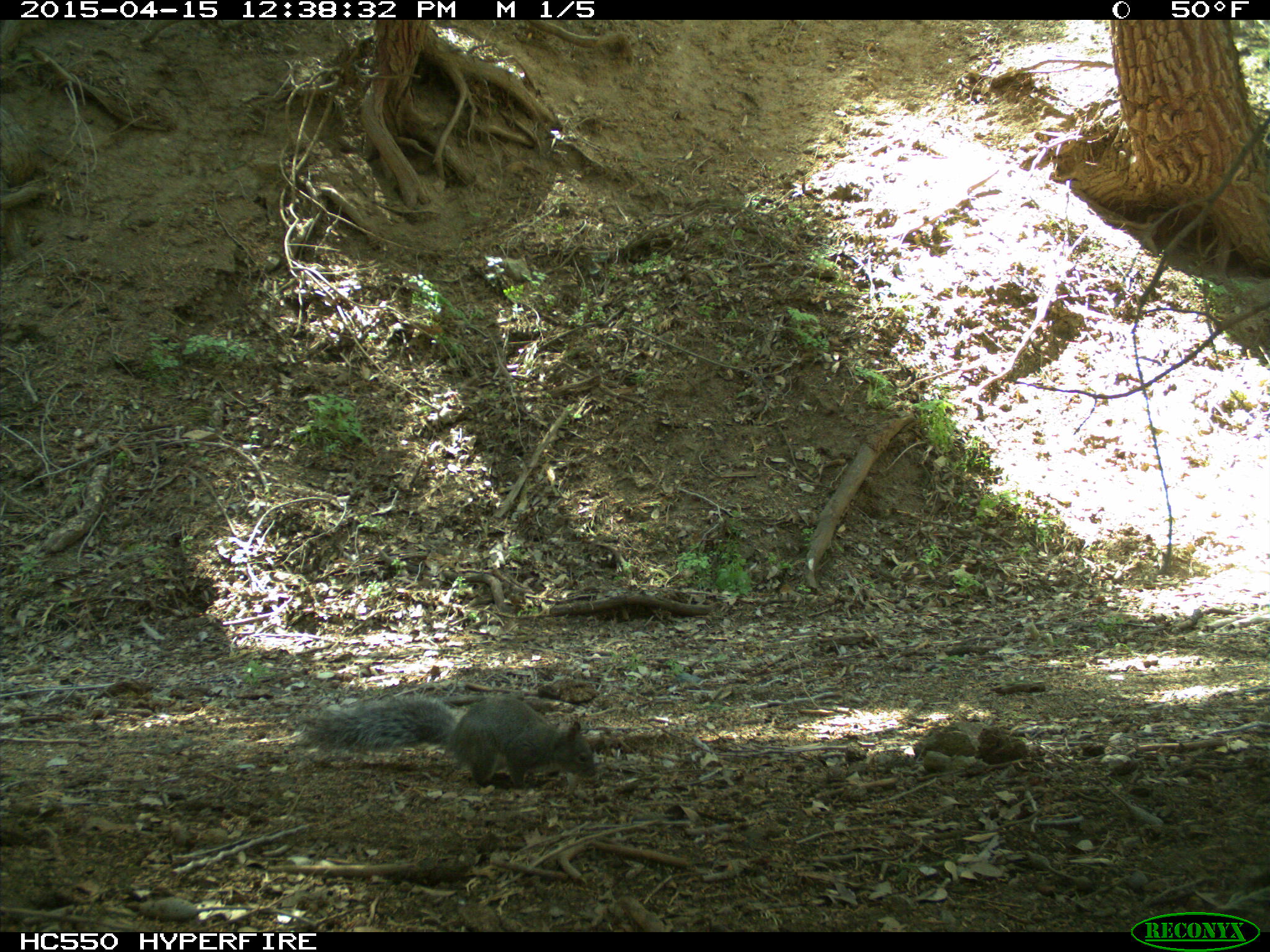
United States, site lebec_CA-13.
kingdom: Animalia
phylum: Chordata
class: Mammalia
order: Rodentia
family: Sciuridae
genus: Sciurus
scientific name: Sciurus carolinensis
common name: eastern gray squirrel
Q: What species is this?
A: Sciurus carolinensis (eastern gray squirrel).